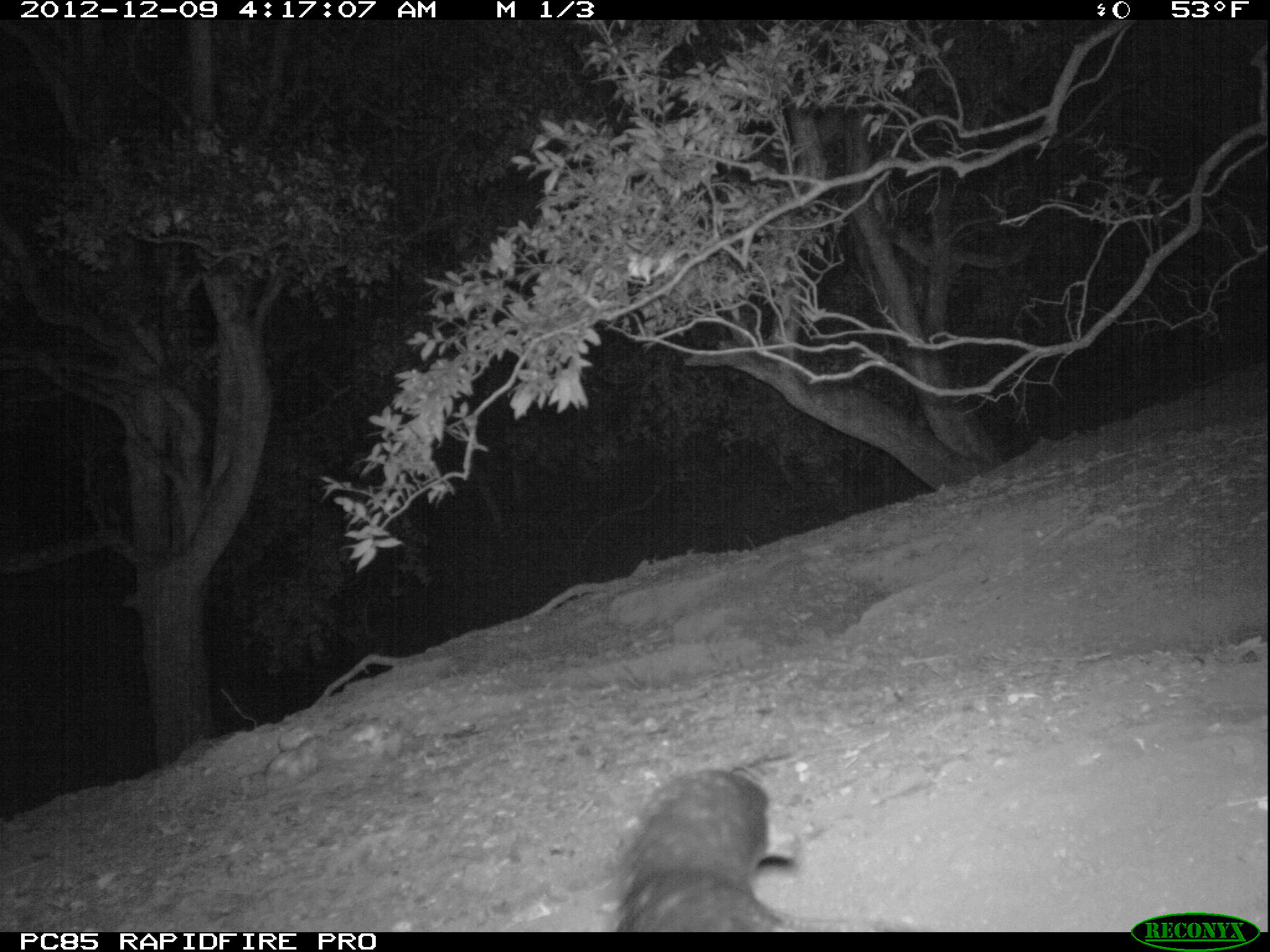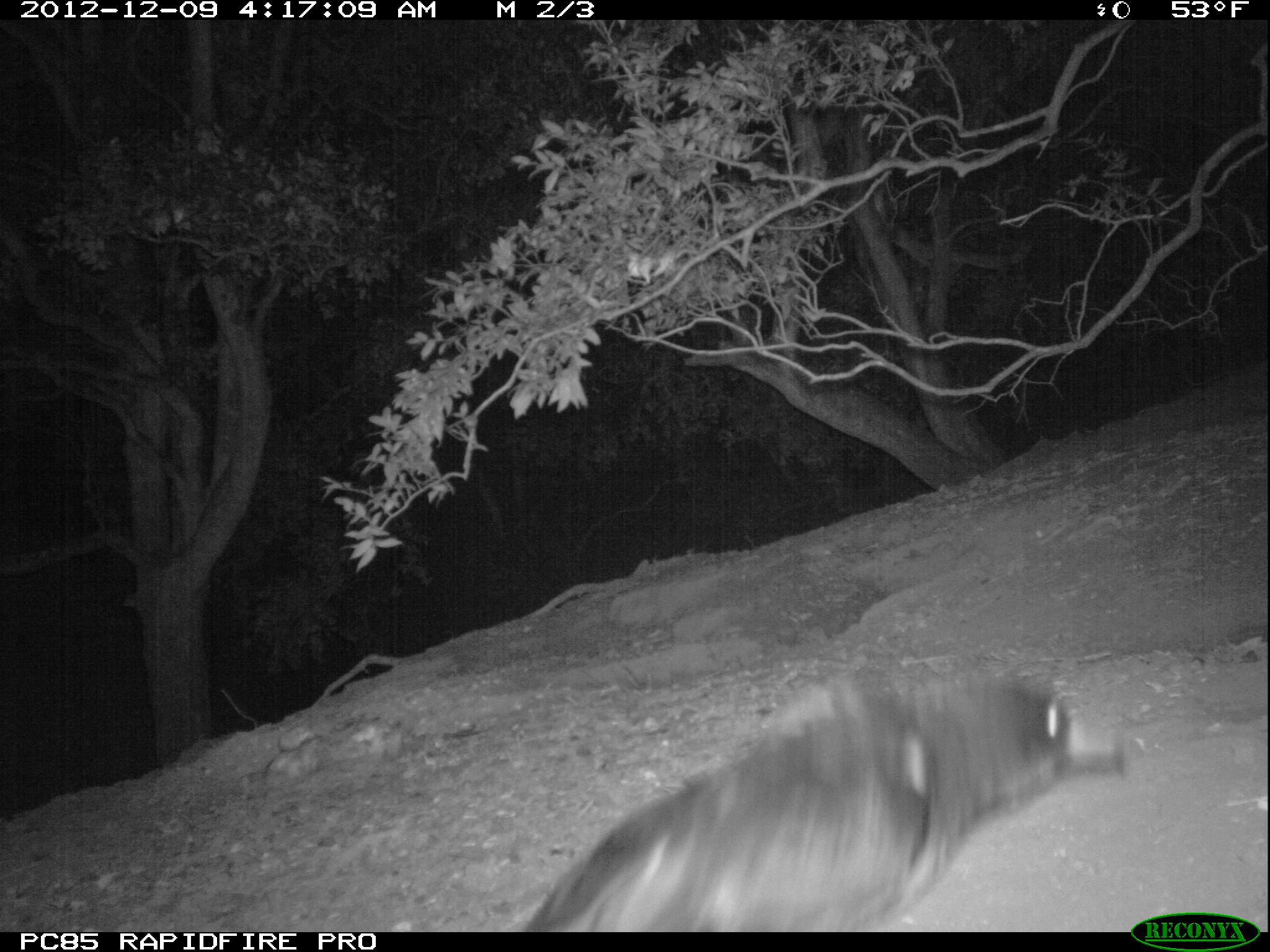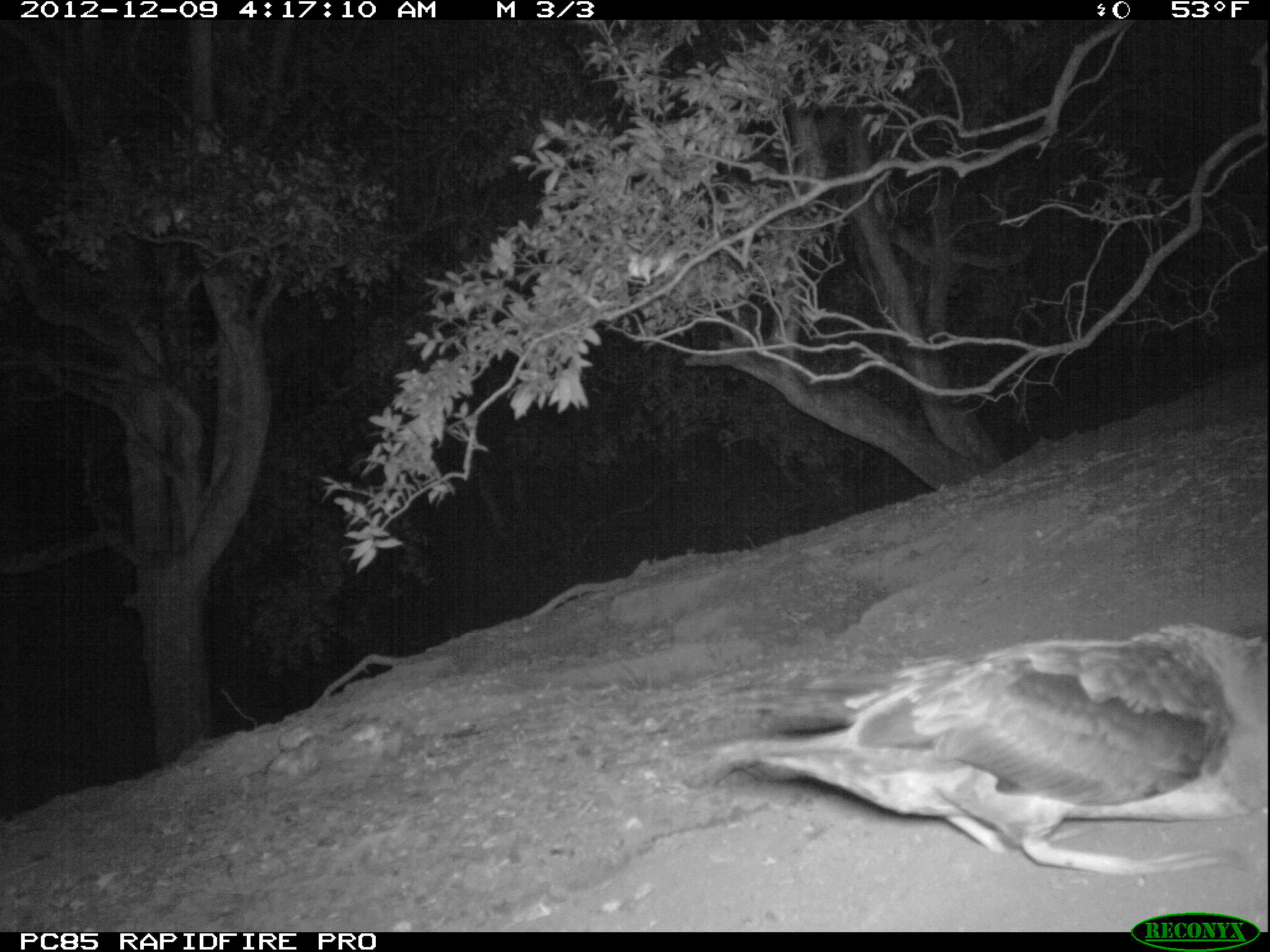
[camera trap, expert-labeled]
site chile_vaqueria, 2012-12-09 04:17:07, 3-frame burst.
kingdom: Animalia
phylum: Chordata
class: Aves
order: Procellariiformes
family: Procellariidae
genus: Calonectris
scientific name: Calonectris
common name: shearwater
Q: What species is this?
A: Shearwater (Calonectris).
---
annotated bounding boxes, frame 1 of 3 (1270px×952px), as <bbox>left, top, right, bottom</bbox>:
shearwater: <bbox>605, 769, 802, 933</bbox>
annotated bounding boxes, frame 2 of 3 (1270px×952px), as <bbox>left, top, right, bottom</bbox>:
shearwater: <bbox>518, 669, 1130, 933</bbox>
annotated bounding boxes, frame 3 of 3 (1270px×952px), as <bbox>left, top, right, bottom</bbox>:
shearwater: <bbox>704, 625, 1270, 895</bbox>